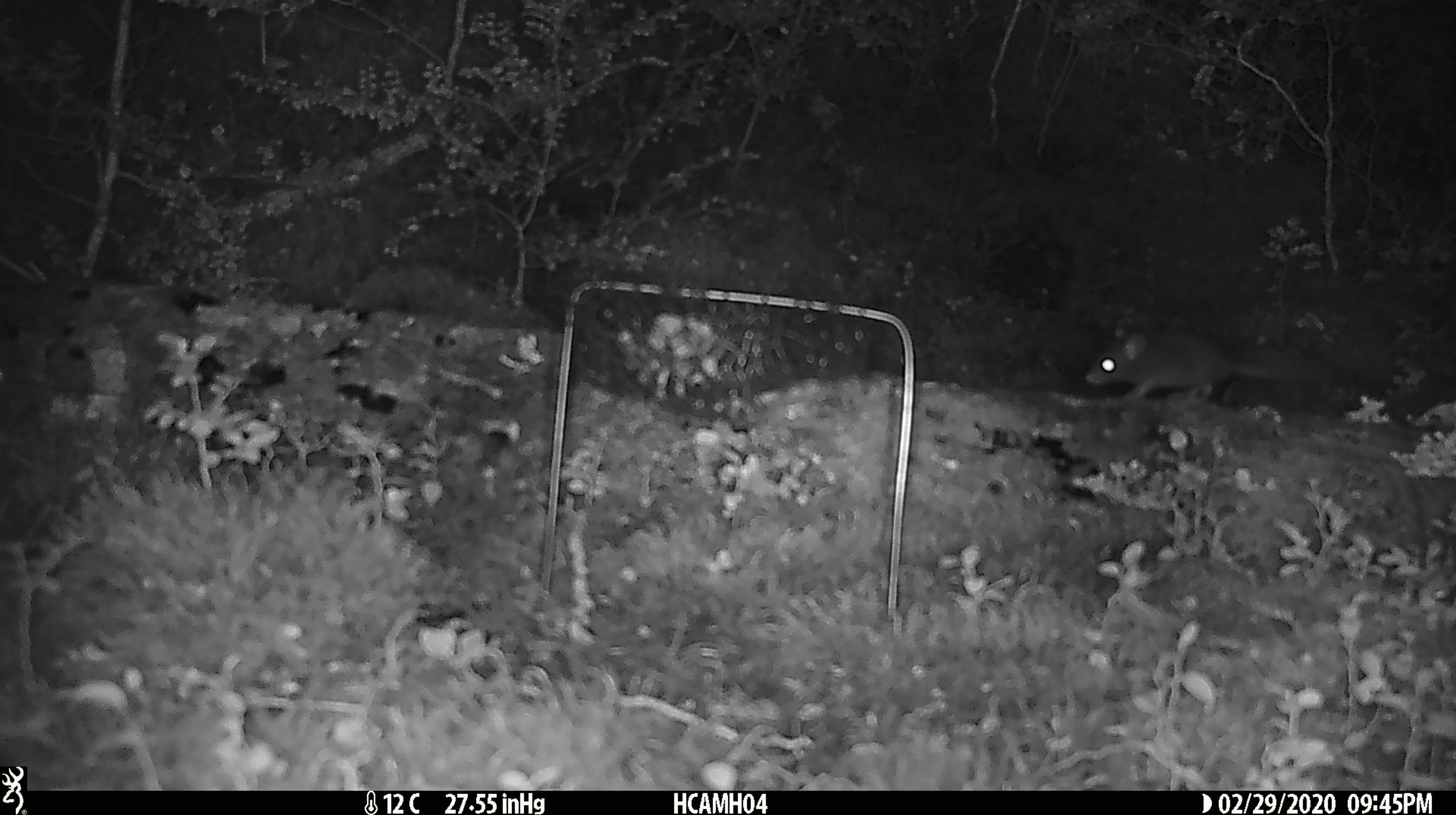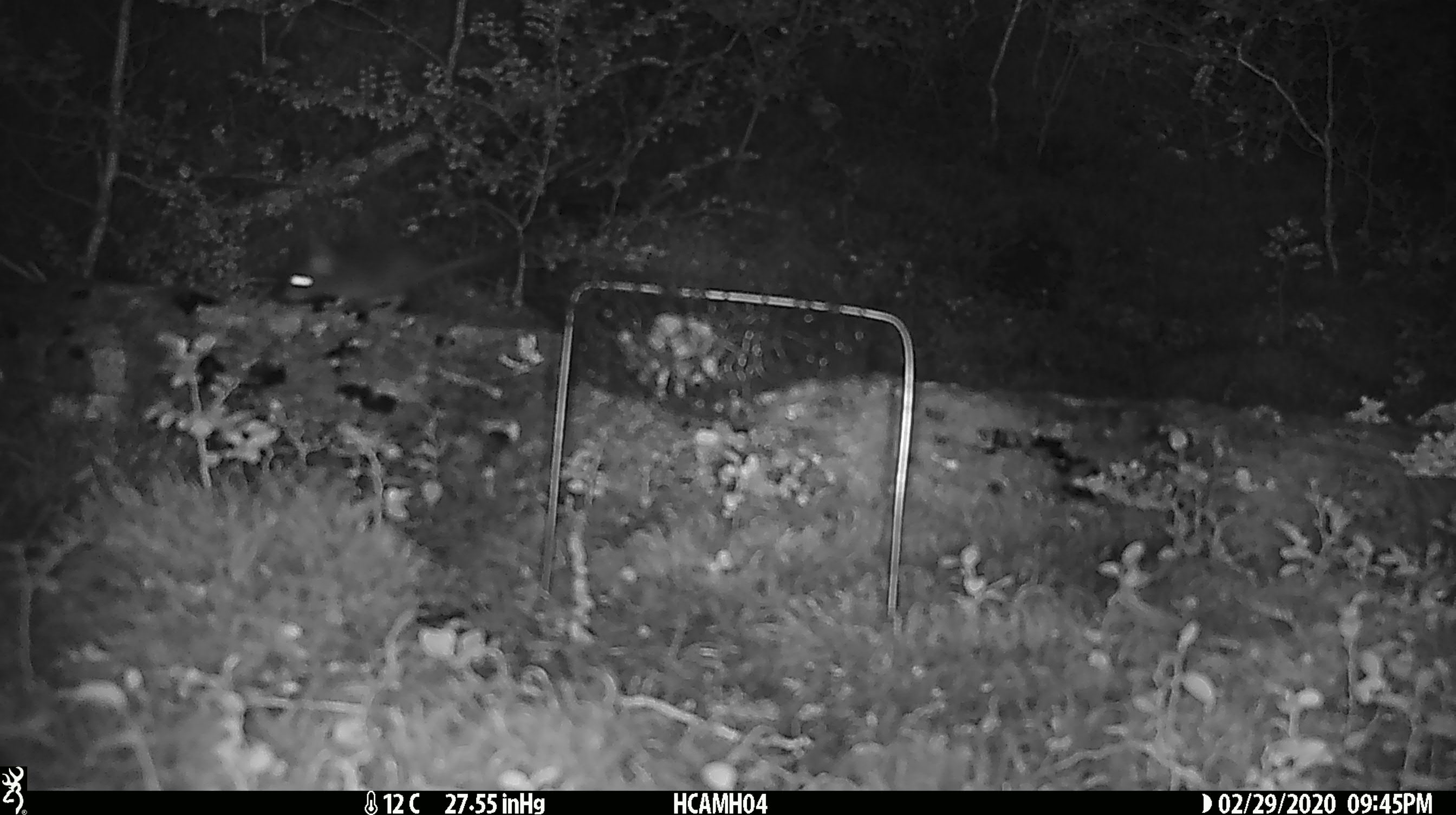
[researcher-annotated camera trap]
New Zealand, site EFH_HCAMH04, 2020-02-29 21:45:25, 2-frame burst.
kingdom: Animalia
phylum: Chordata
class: Mammalia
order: Rodentia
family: Muridae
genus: Mus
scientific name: Mus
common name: mouse